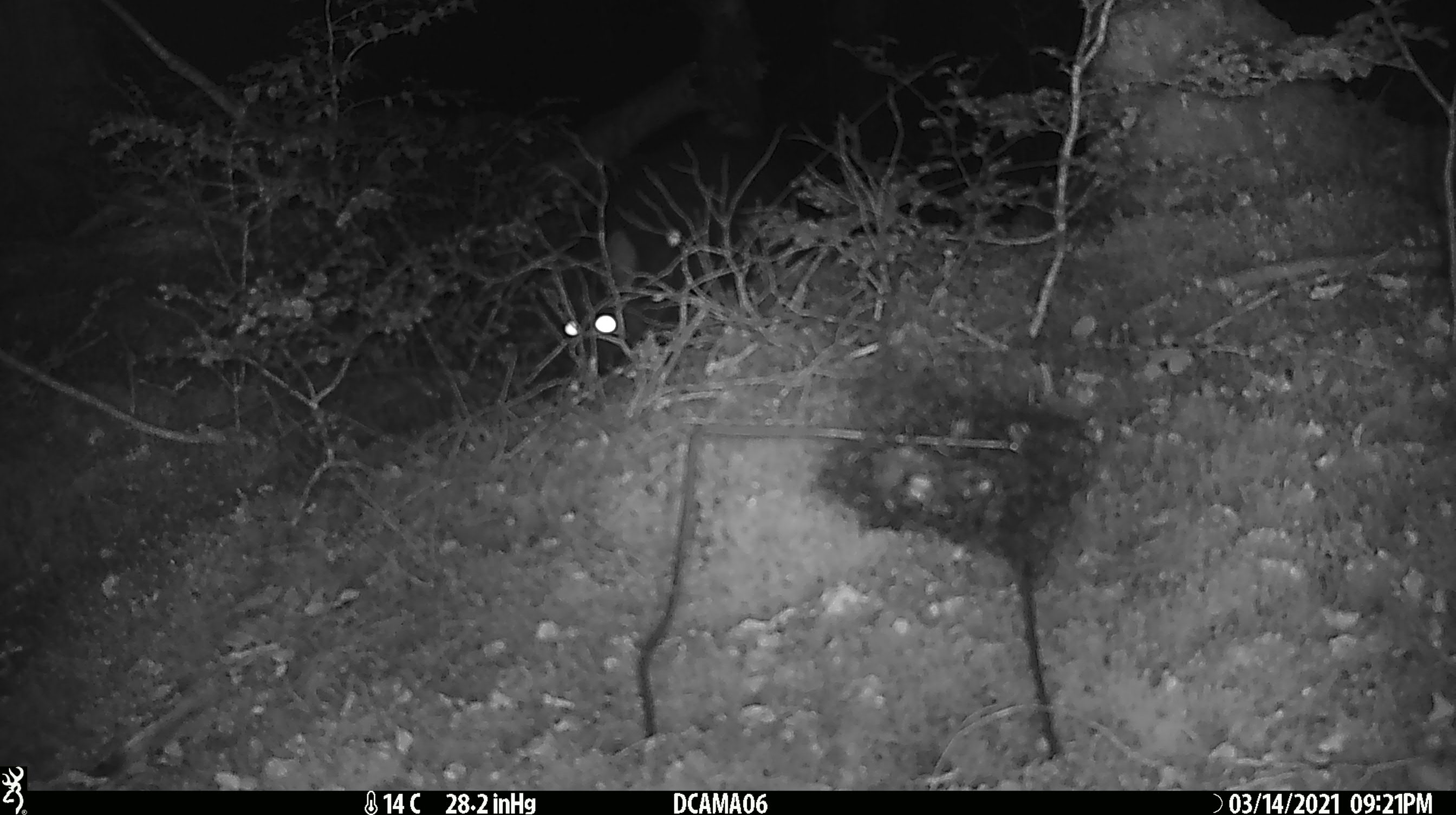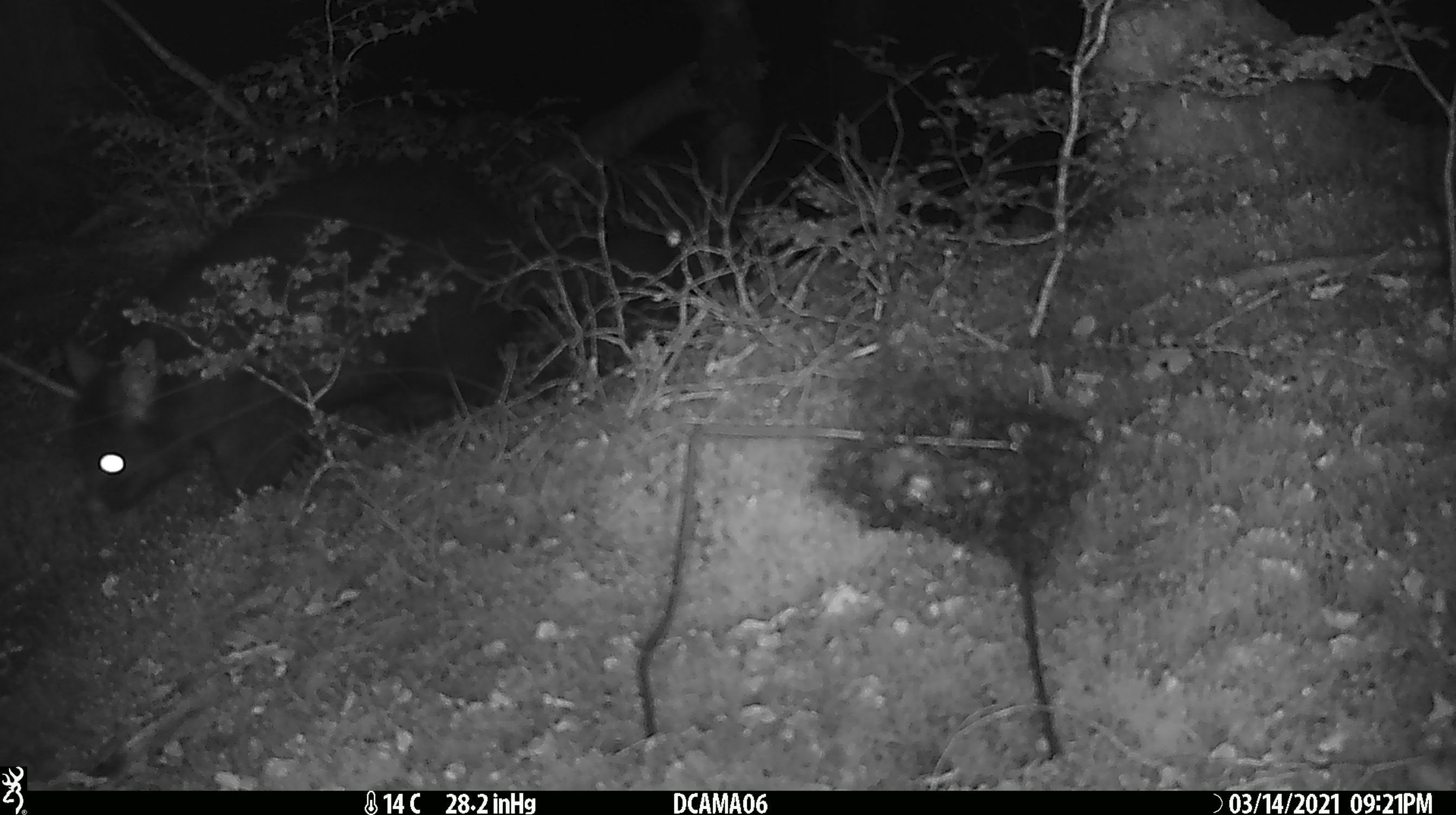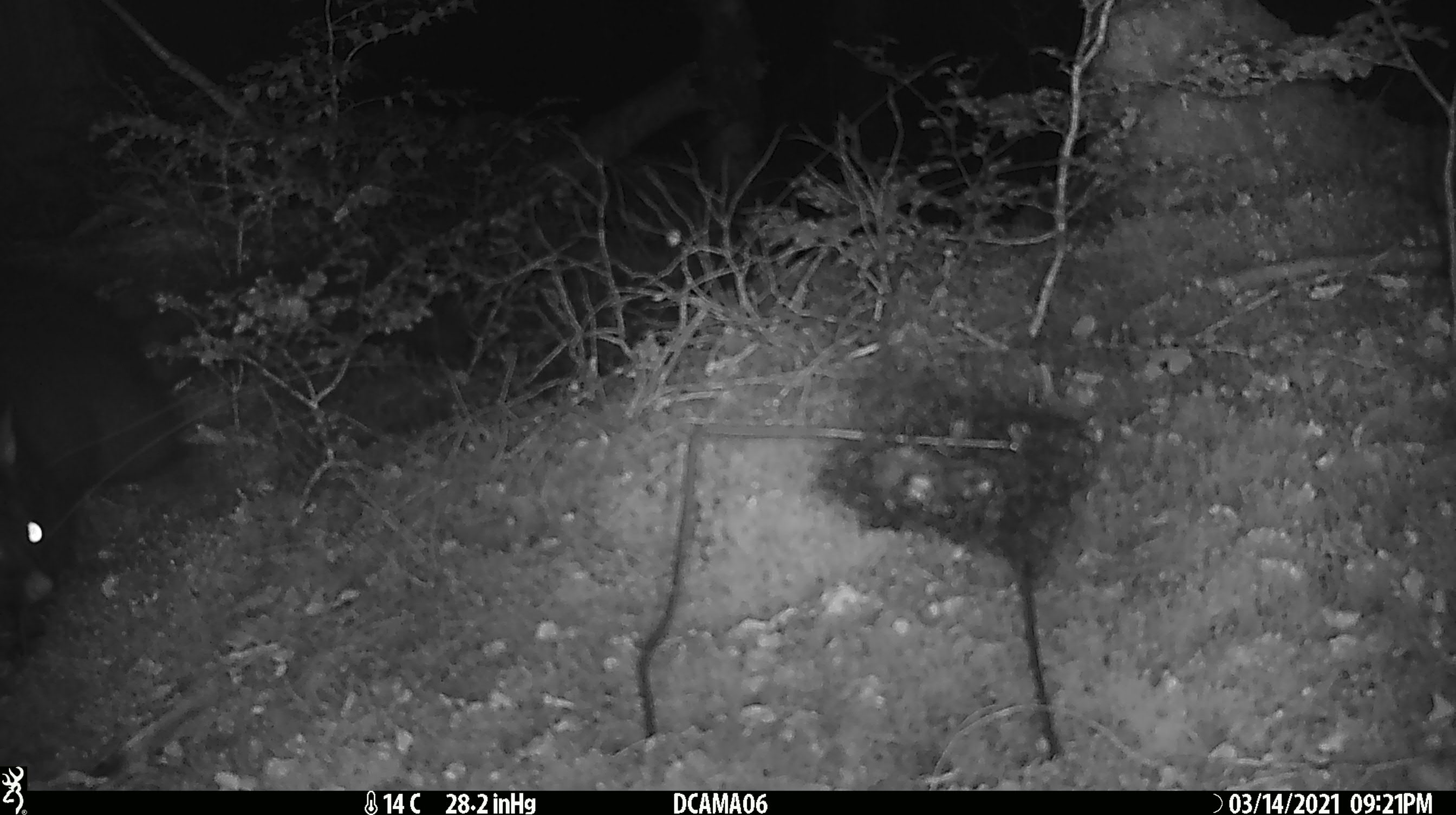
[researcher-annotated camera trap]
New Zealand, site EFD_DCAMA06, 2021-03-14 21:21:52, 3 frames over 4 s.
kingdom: Animalia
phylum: Chordata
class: Mammalia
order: Diprotodontia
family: Phalangeridae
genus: Trichosurus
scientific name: Trichosurus vulpecula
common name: common brushtail possum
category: possum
Possum (common brushtail possum) (Trichosurus vulpecula).